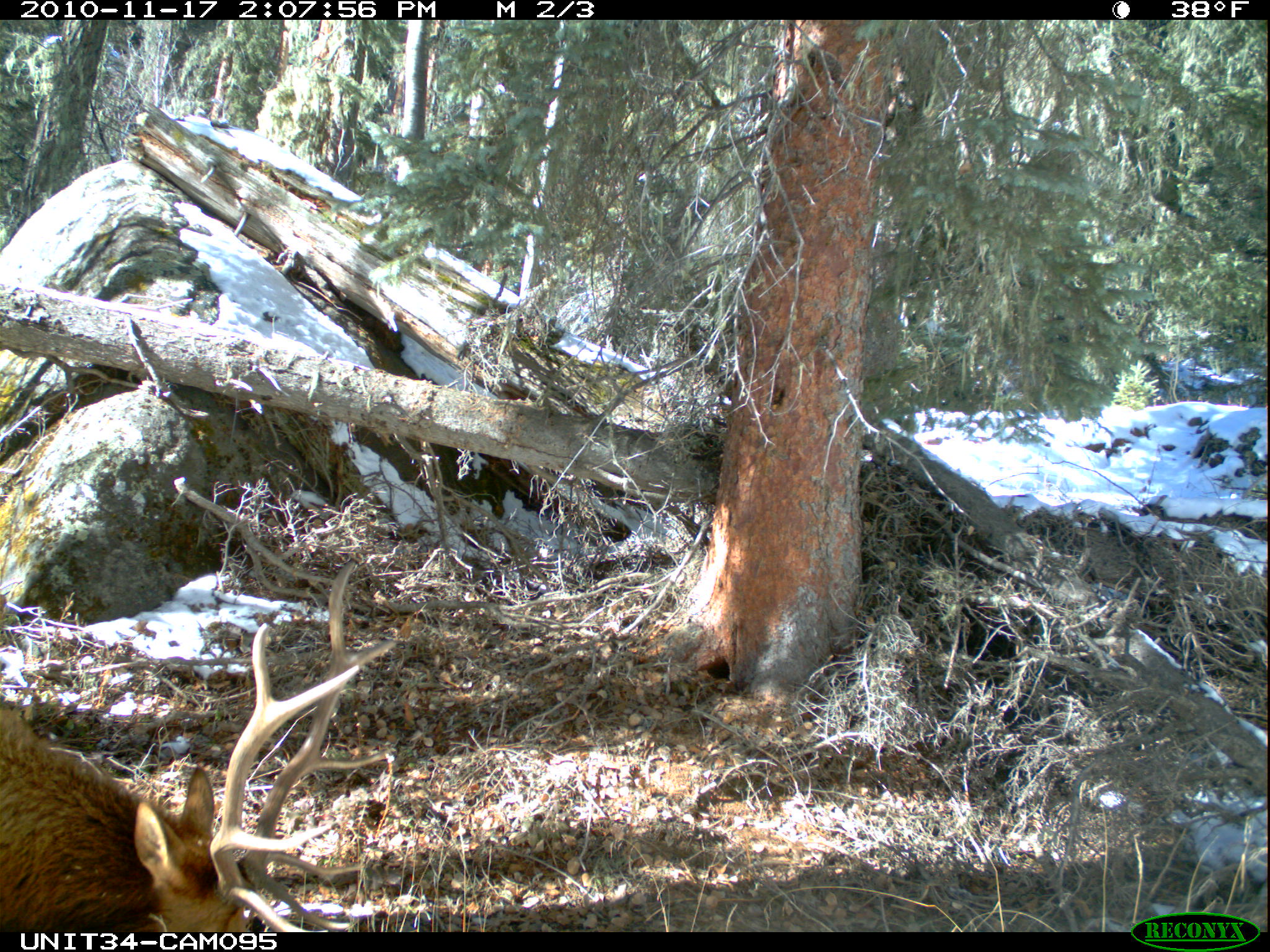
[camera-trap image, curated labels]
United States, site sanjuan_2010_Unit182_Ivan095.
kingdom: Animalia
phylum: Chordata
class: Mammalia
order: Artiodactyla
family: Cervidae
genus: Cervus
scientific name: Cervus elaphus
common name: red deer